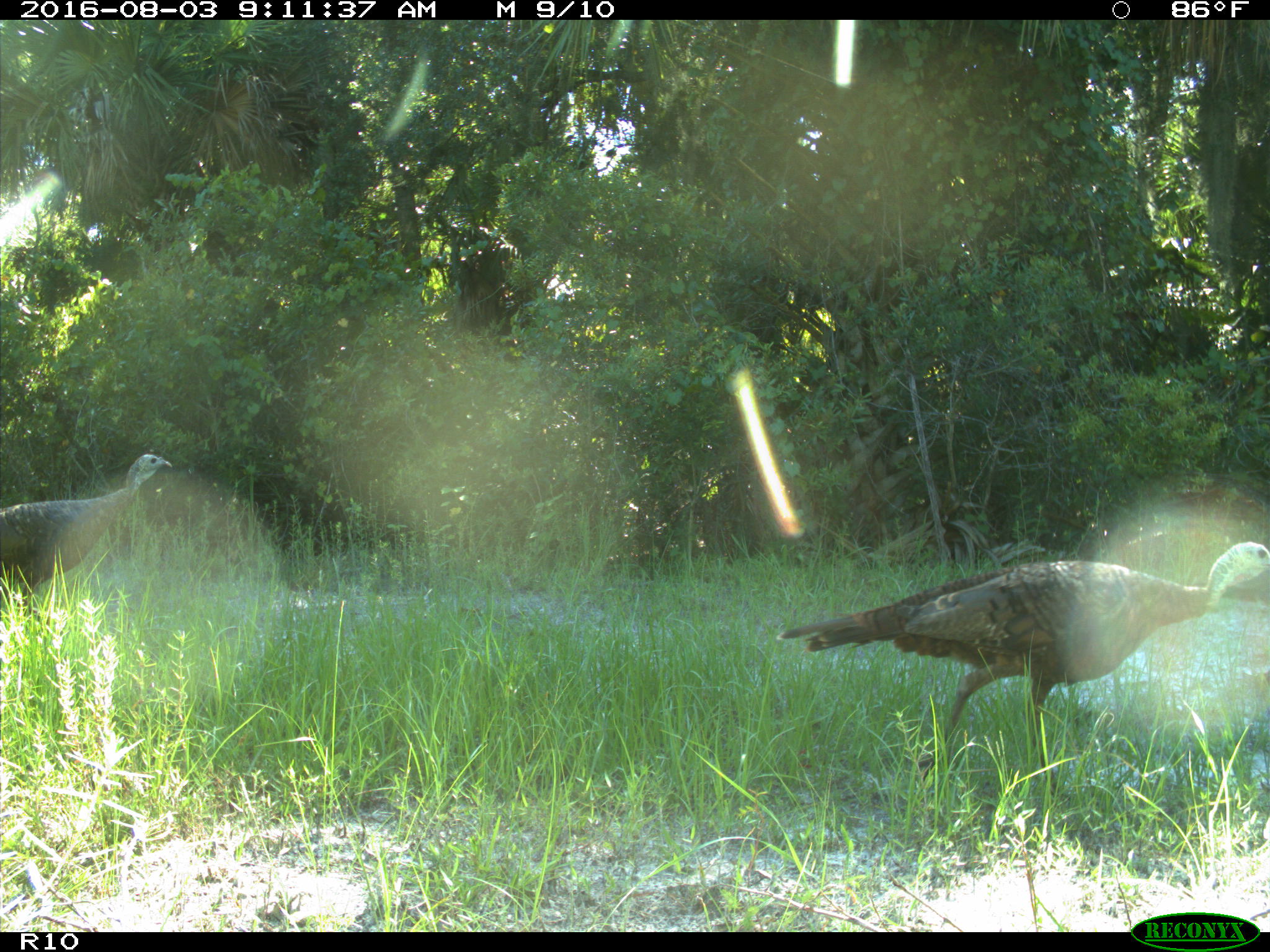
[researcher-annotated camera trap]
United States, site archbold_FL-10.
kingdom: Animalia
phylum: Chordata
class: Aves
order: Galliformes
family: Phasianidae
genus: Meleagris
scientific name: Meleagris gallopavo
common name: wild turkey